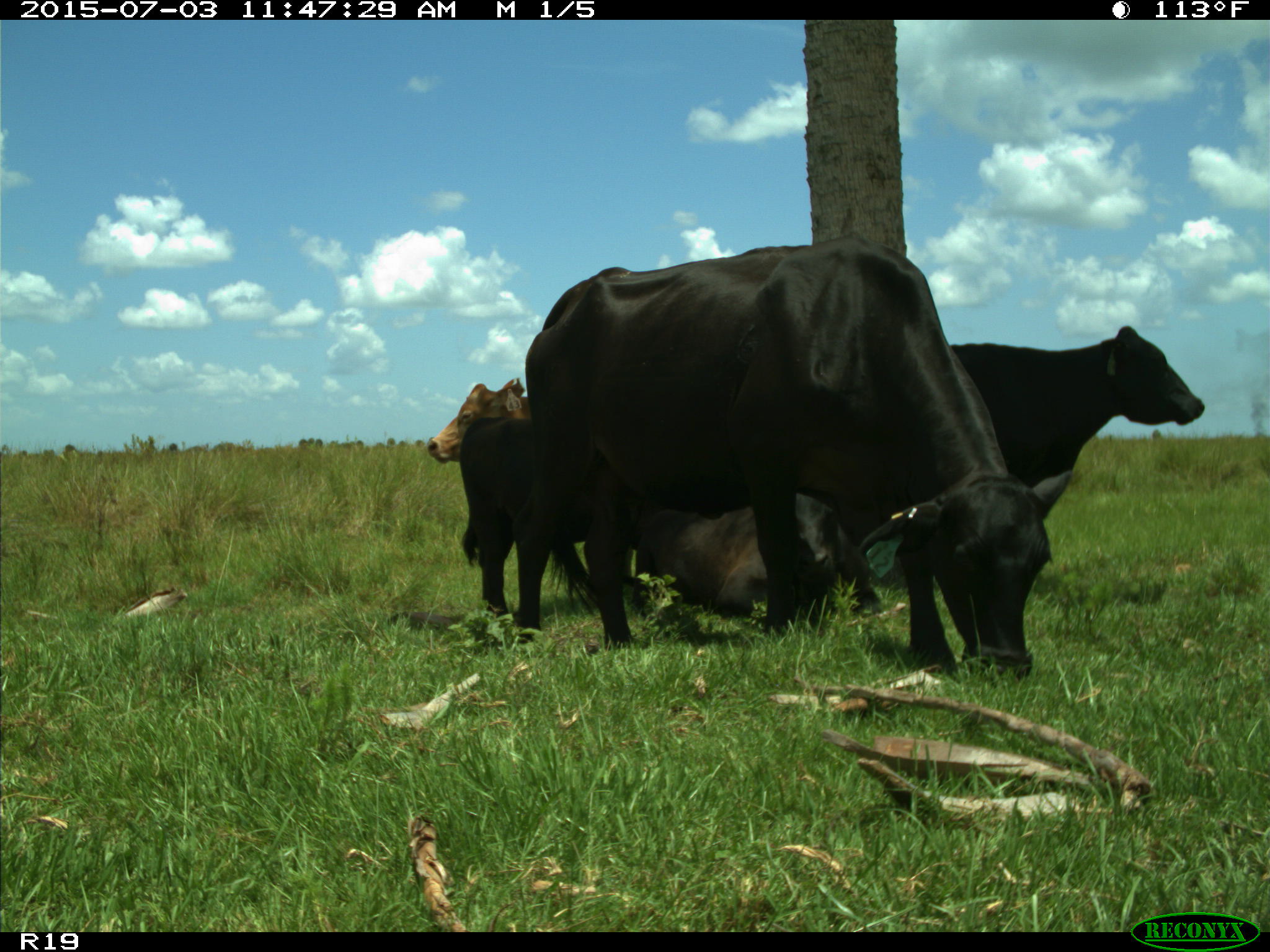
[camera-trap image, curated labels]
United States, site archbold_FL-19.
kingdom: Animalia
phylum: Chordata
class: Mammalia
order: Artiodactyla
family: Bovidae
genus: Bos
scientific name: Bos taurus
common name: domestic cow